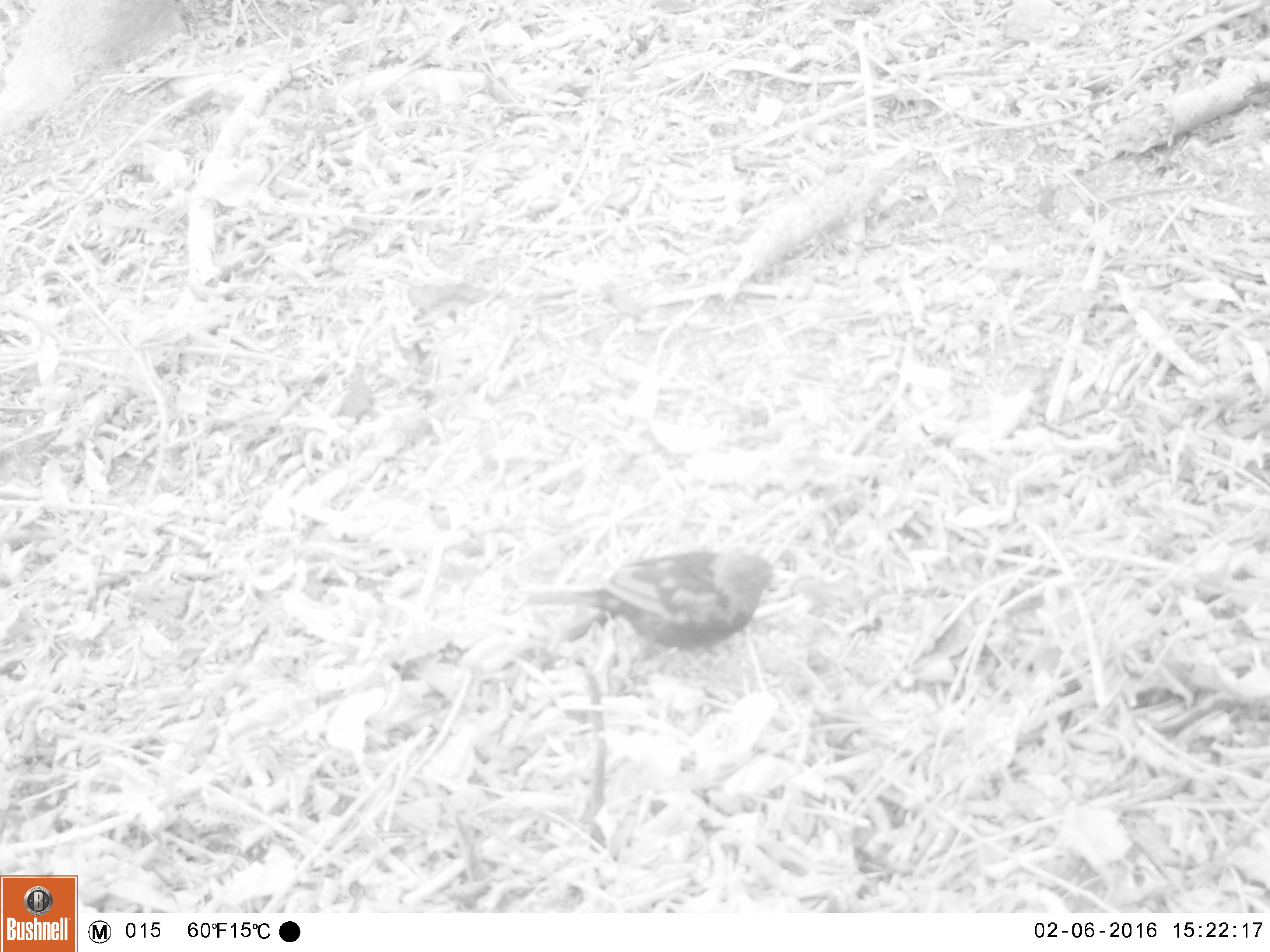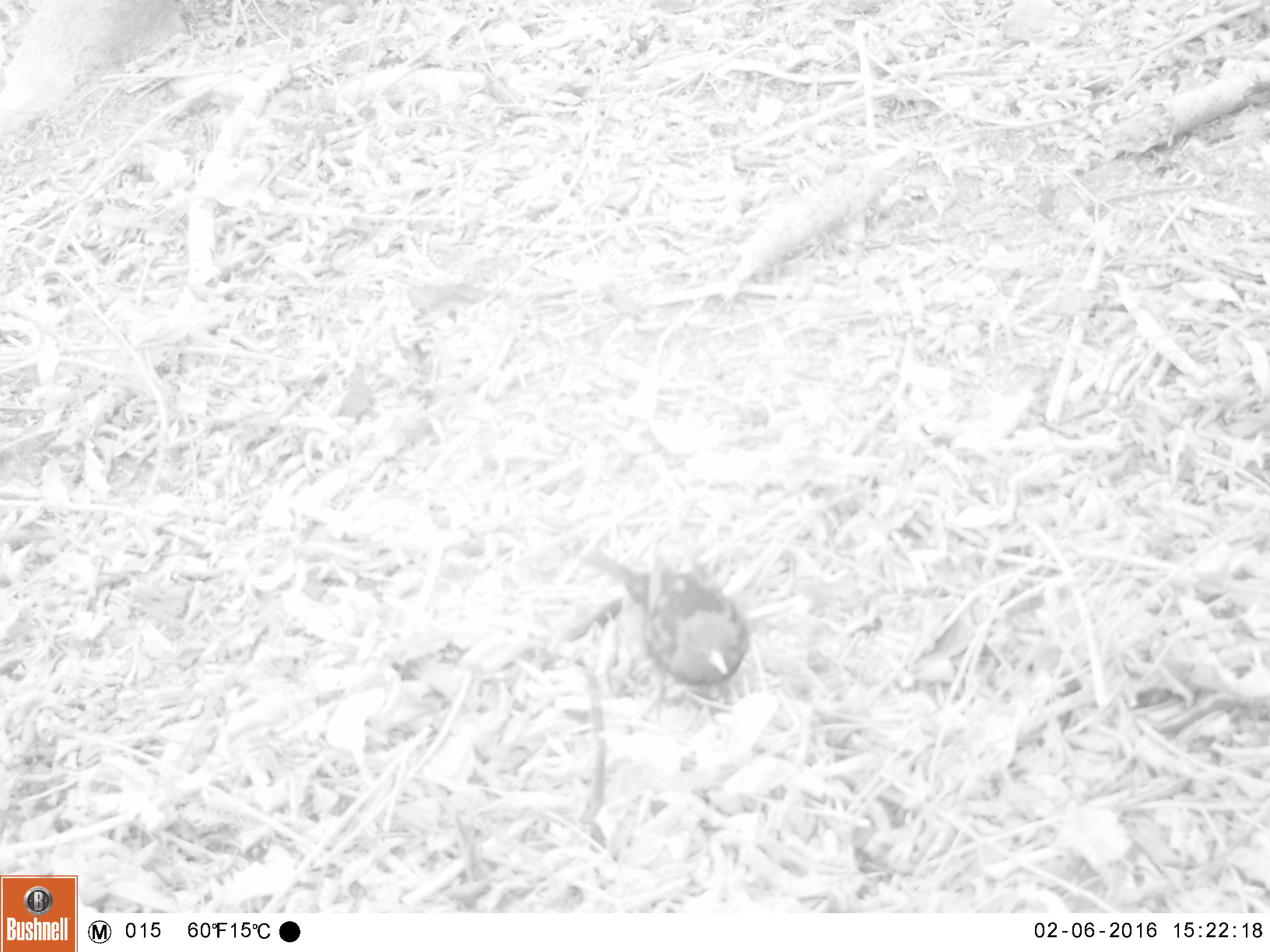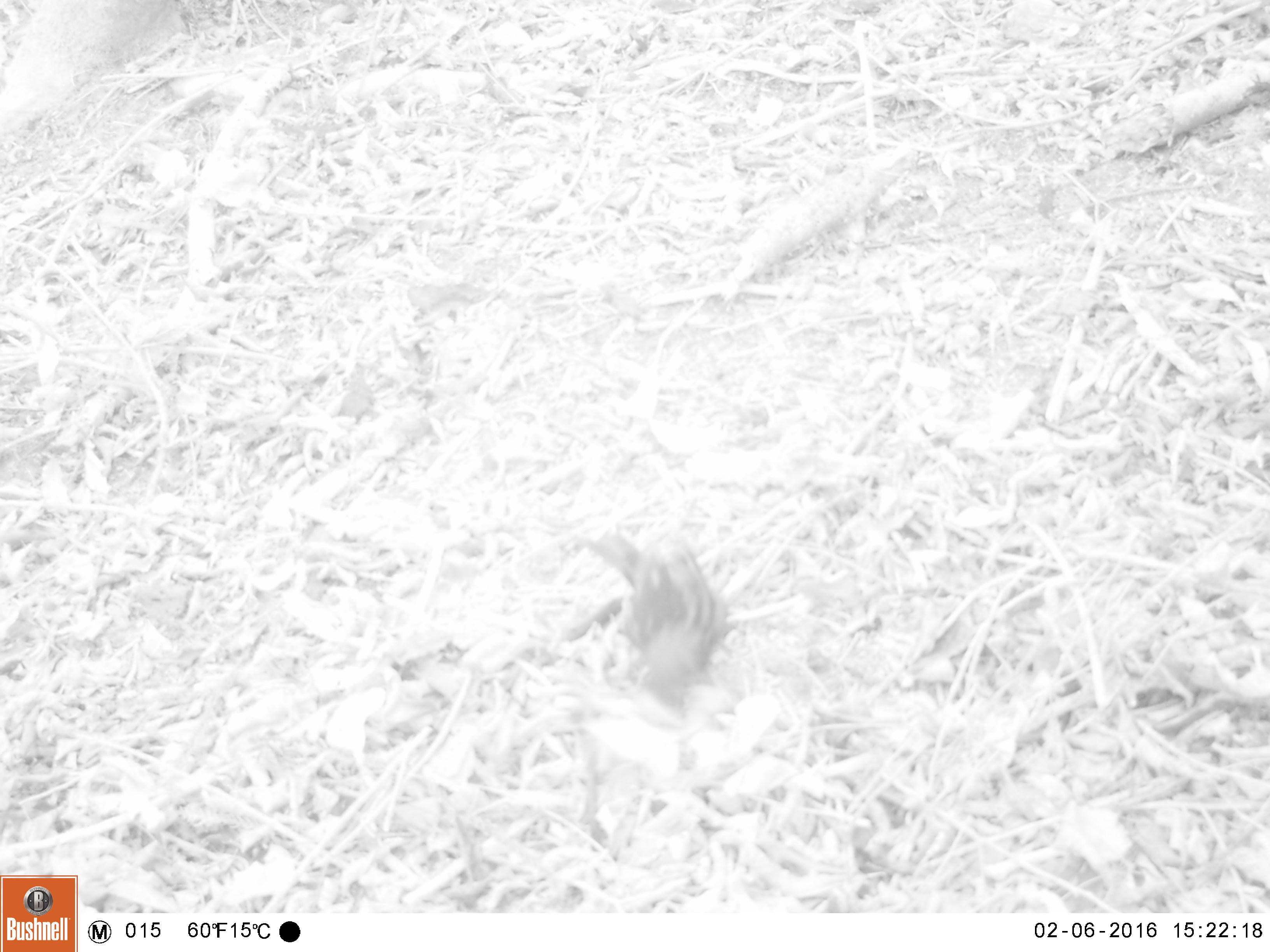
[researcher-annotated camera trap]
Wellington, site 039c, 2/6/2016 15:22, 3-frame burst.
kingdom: Animalia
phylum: Chordata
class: Aves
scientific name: Aves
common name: bird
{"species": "bird (Aves)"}